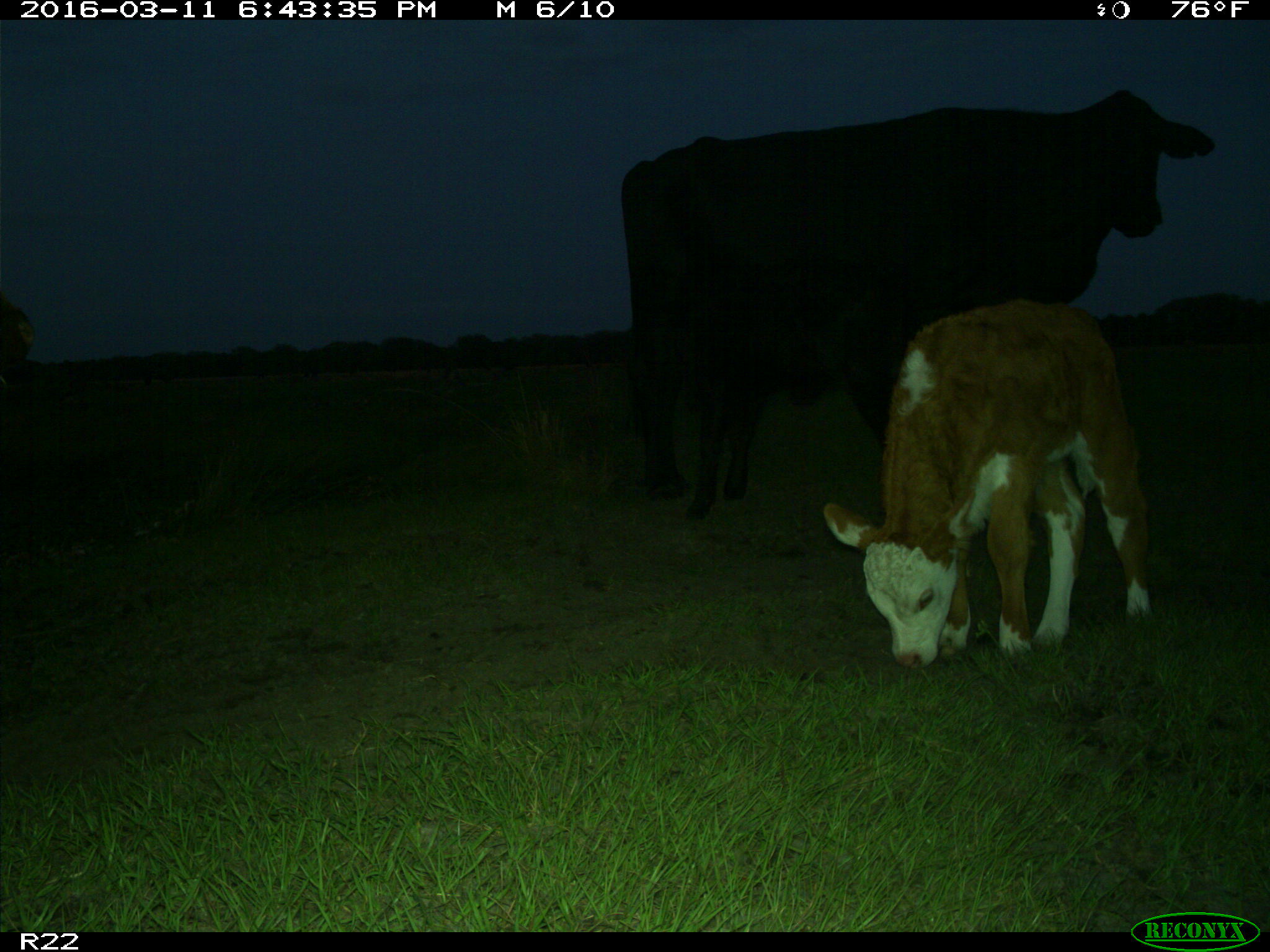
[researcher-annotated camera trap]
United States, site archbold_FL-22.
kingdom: Animalia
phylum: Chordata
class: Mammalia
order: Artiodactyla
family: Bovidae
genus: Bos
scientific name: Bos taurus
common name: domestic cow